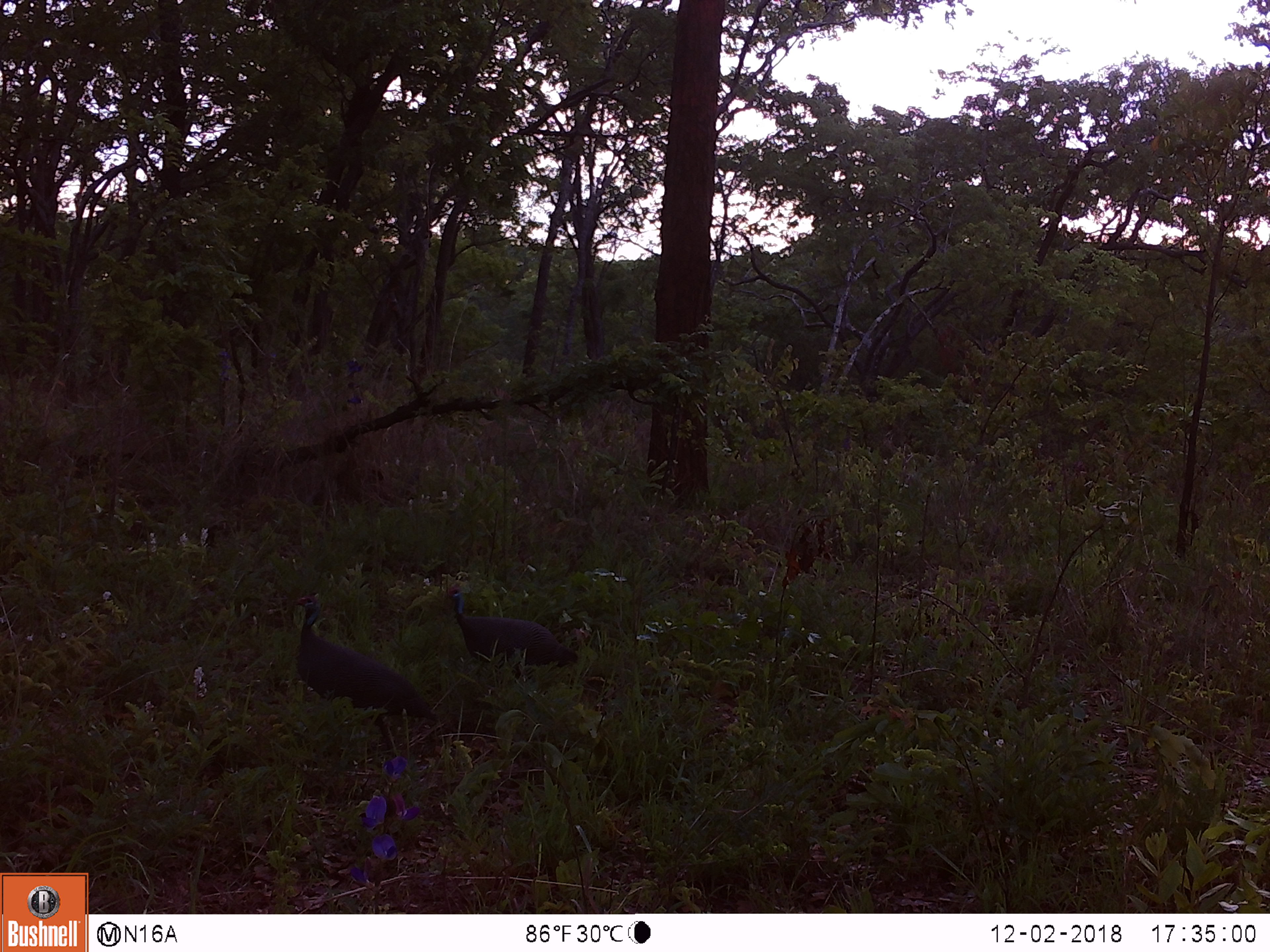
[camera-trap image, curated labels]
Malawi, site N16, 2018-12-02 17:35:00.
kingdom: Animalia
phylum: Chordata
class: Aves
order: Galliformes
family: Numididae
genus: Numida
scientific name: Numida meleagris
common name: helmeted guineafowl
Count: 2.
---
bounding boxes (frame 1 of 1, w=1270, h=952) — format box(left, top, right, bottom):
helmeted guineafowl: box(279, 588, 436, 766); box(433, 576, 583, 689)